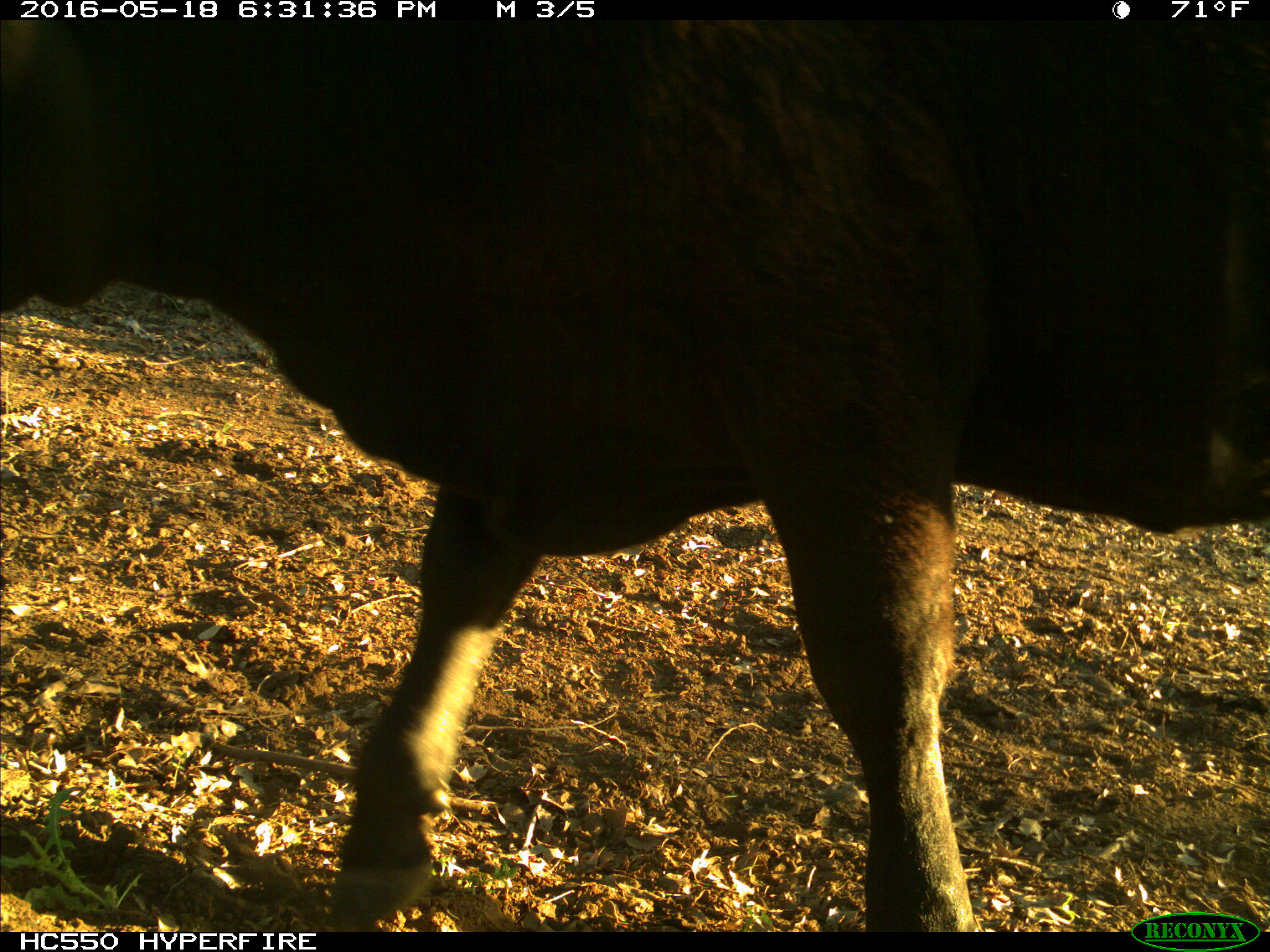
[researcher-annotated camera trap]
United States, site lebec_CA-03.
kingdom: Animalia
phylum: Chordata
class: Mammalia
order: Artiodactyla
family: Bovidae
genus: Bos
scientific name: Bos taurus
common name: domestic cow